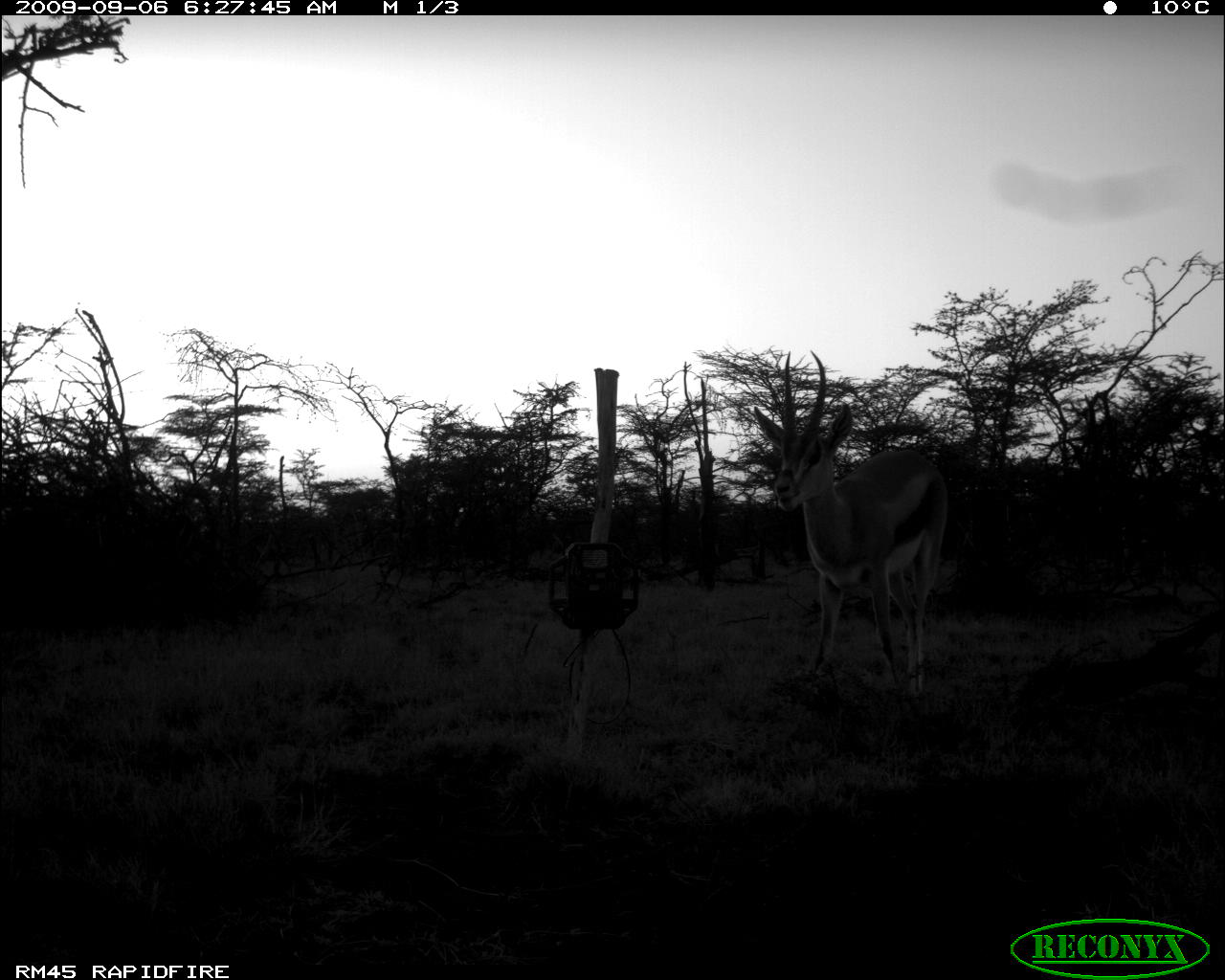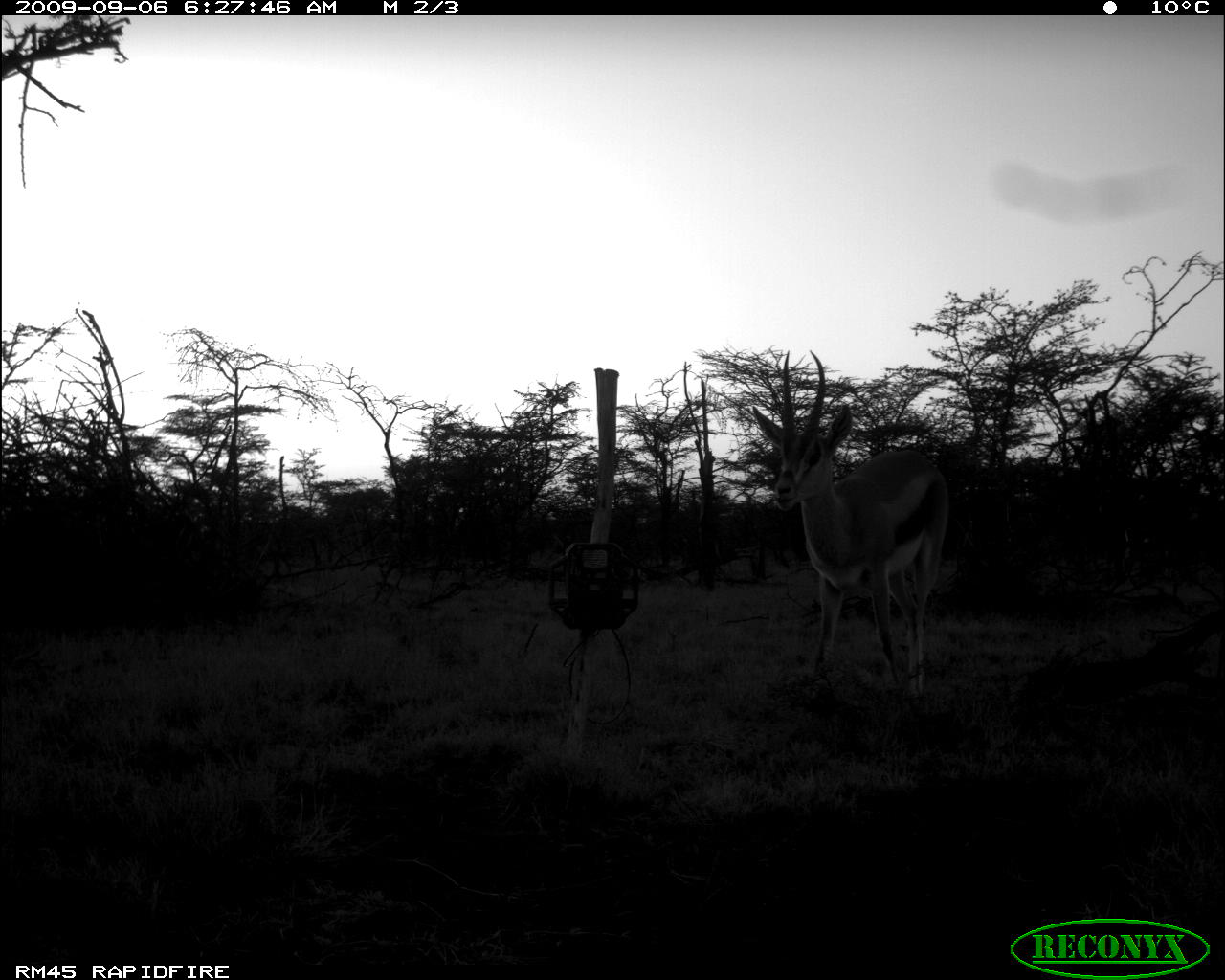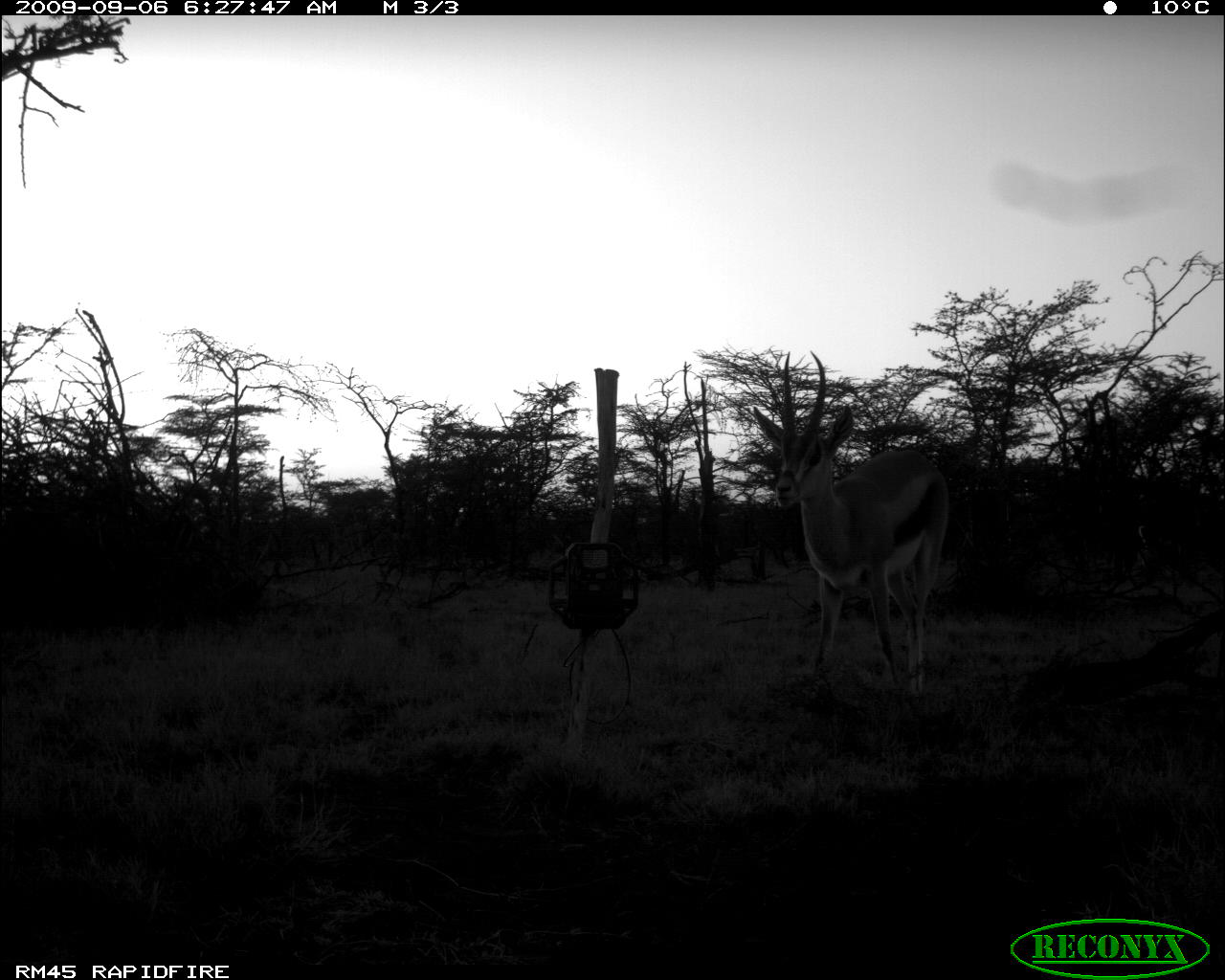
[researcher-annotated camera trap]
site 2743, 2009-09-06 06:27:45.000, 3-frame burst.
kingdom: Animalia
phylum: Chordata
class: Mammalia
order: Artiodactyla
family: Bovidae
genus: Nanger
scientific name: Nanger granti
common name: grant's gazelle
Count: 1.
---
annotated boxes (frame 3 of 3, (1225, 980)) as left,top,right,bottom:
nanger granti: 752,350,954,709